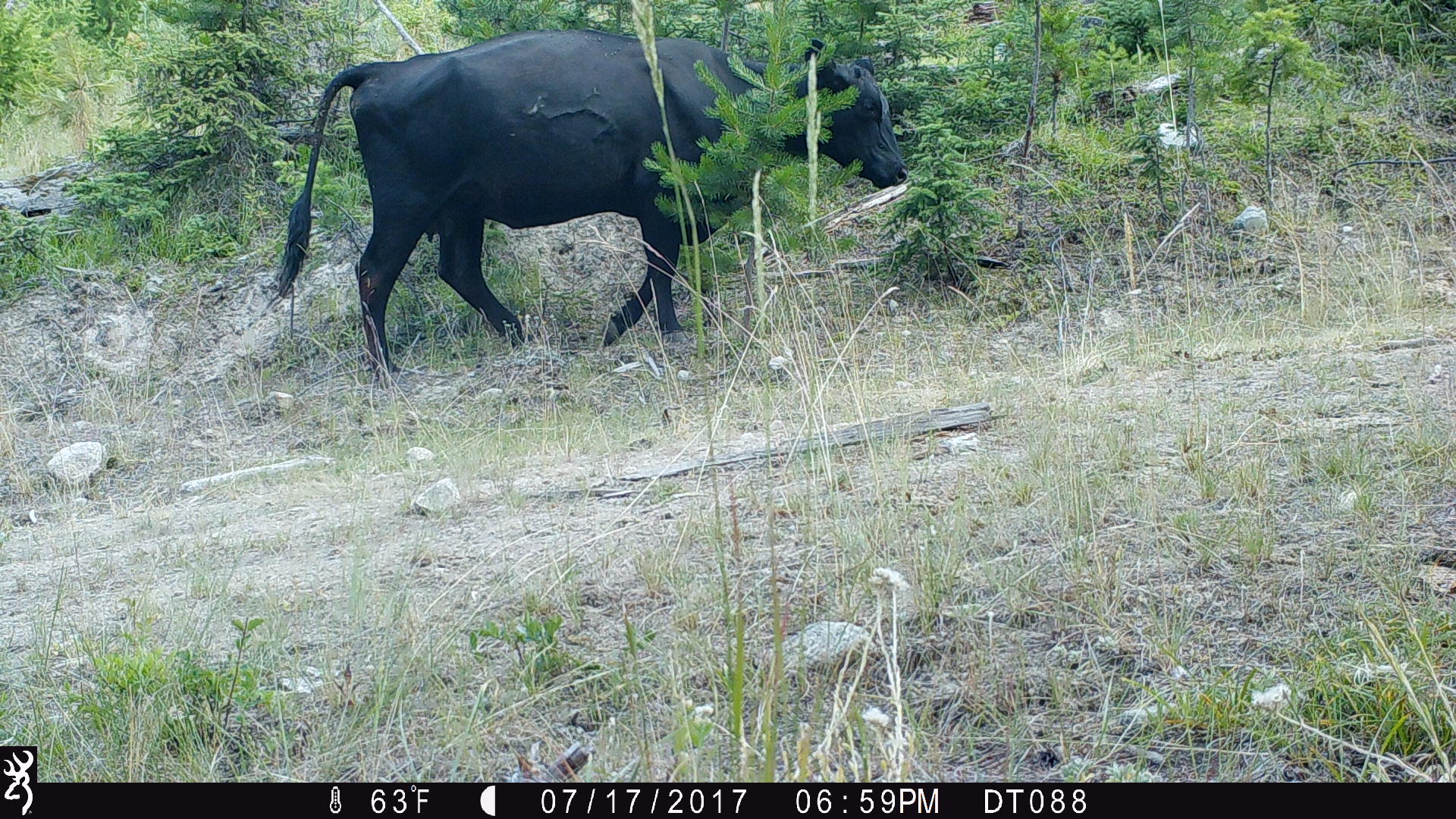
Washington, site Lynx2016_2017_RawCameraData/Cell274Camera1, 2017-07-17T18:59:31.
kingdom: Animalia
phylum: Chordata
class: Mammalia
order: Artiodactyla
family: Bovidae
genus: Bos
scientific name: Bos taurus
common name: domestic cattle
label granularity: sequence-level